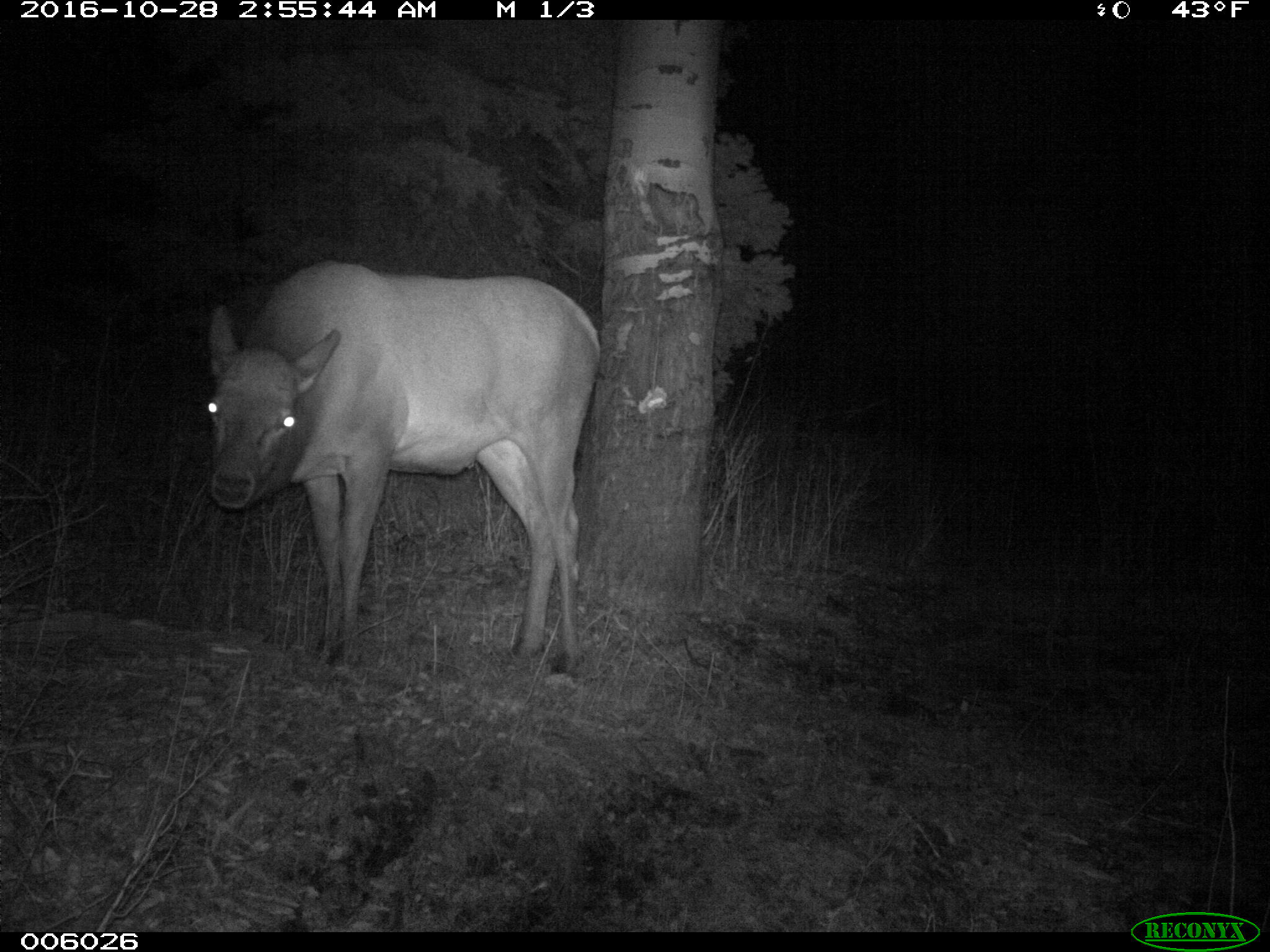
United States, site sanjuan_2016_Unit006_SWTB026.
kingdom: Animalia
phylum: Chordata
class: Mammalia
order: Artiodactyla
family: Cervidae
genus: Cervus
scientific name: Cervus elaphus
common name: red deer